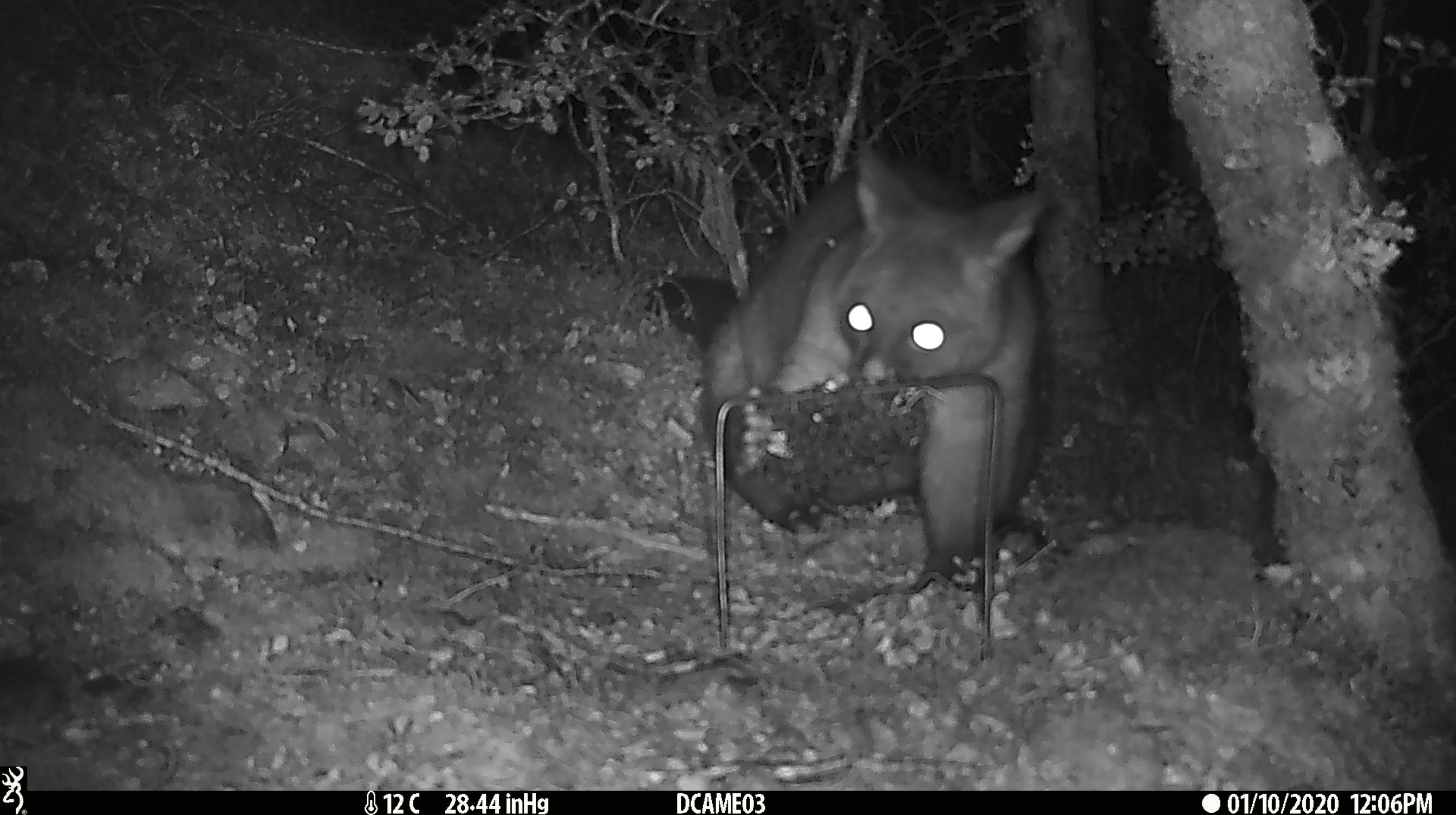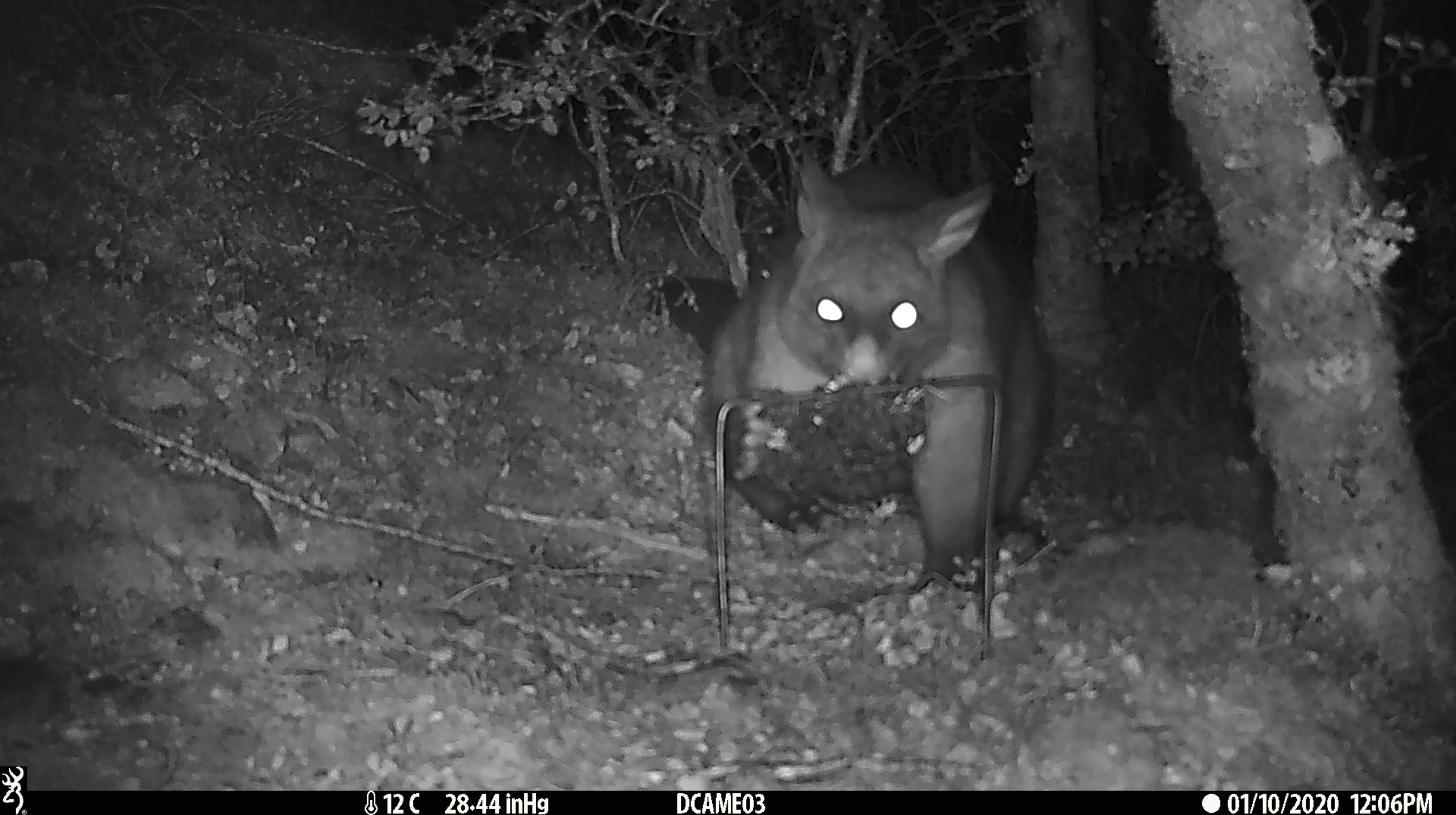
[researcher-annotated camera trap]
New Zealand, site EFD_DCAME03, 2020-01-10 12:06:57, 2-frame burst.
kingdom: Animalia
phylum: Chordata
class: Mammalia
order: Diprotodontia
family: Phalangeridae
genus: Trichosurus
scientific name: Trichosurus vulpecula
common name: common brushtail possum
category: possum